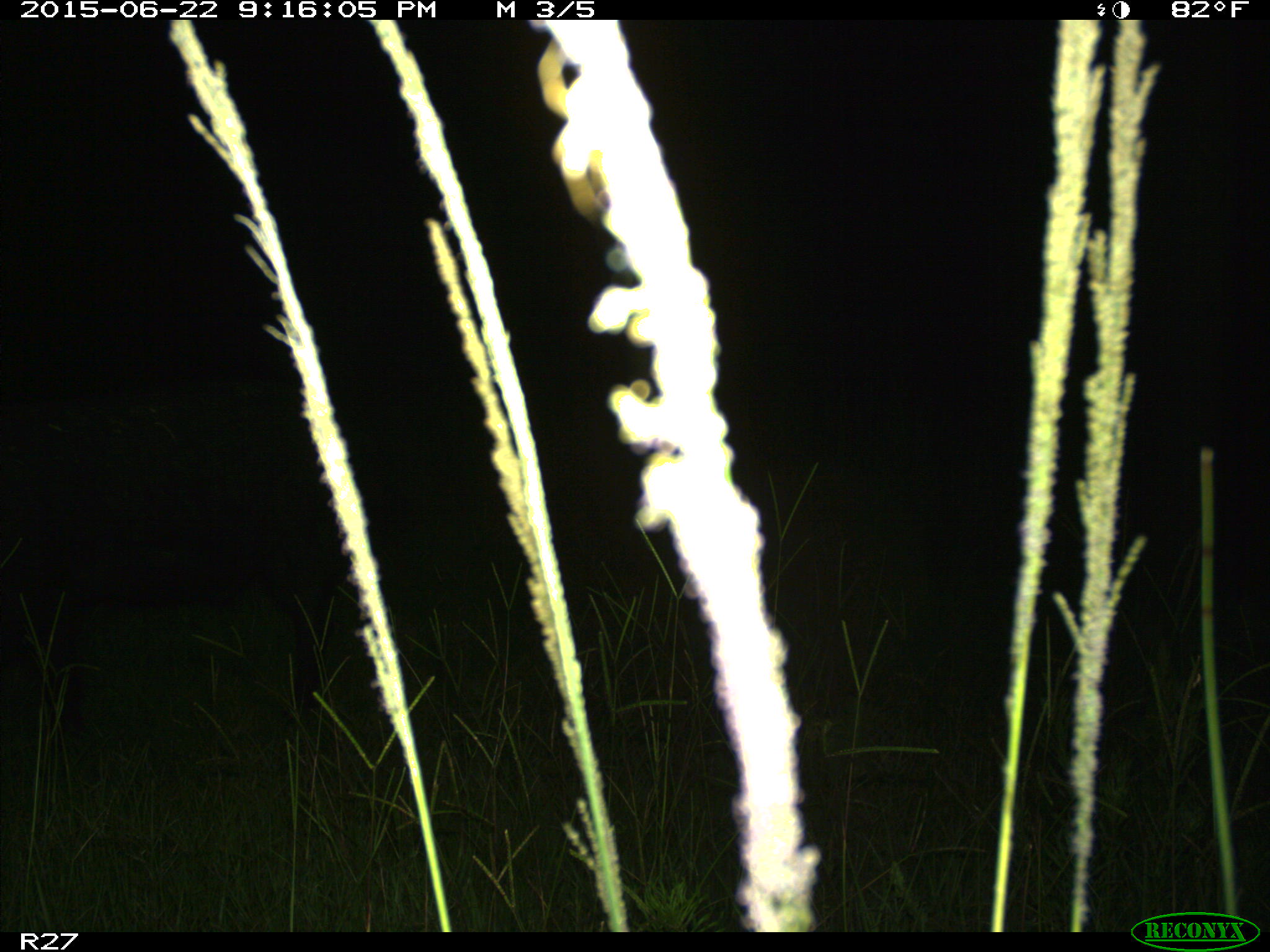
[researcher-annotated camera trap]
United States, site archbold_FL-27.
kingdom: Animalia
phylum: Chordata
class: Mammalia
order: Artiodactyla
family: Suidae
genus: Sus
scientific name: Sus scrofa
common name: wild boar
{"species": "Sus scrofa (wild boar)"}